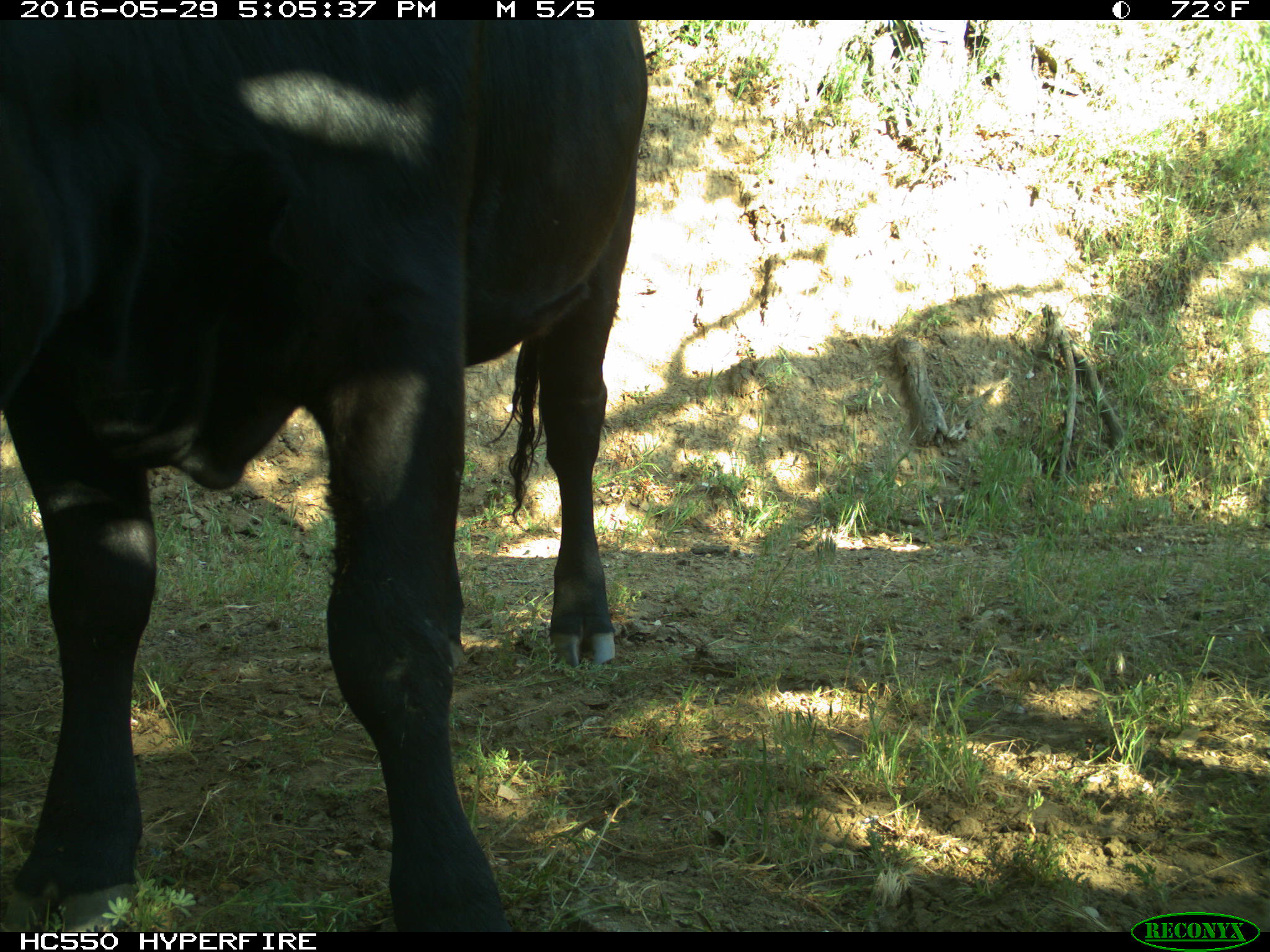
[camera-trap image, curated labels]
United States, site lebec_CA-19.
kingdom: Animalia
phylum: Chordata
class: Mammalia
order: Artiodactyla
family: Bovidae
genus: Bos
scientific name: Bos taurus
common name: domestic cow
Bos taurus (domestic cow).